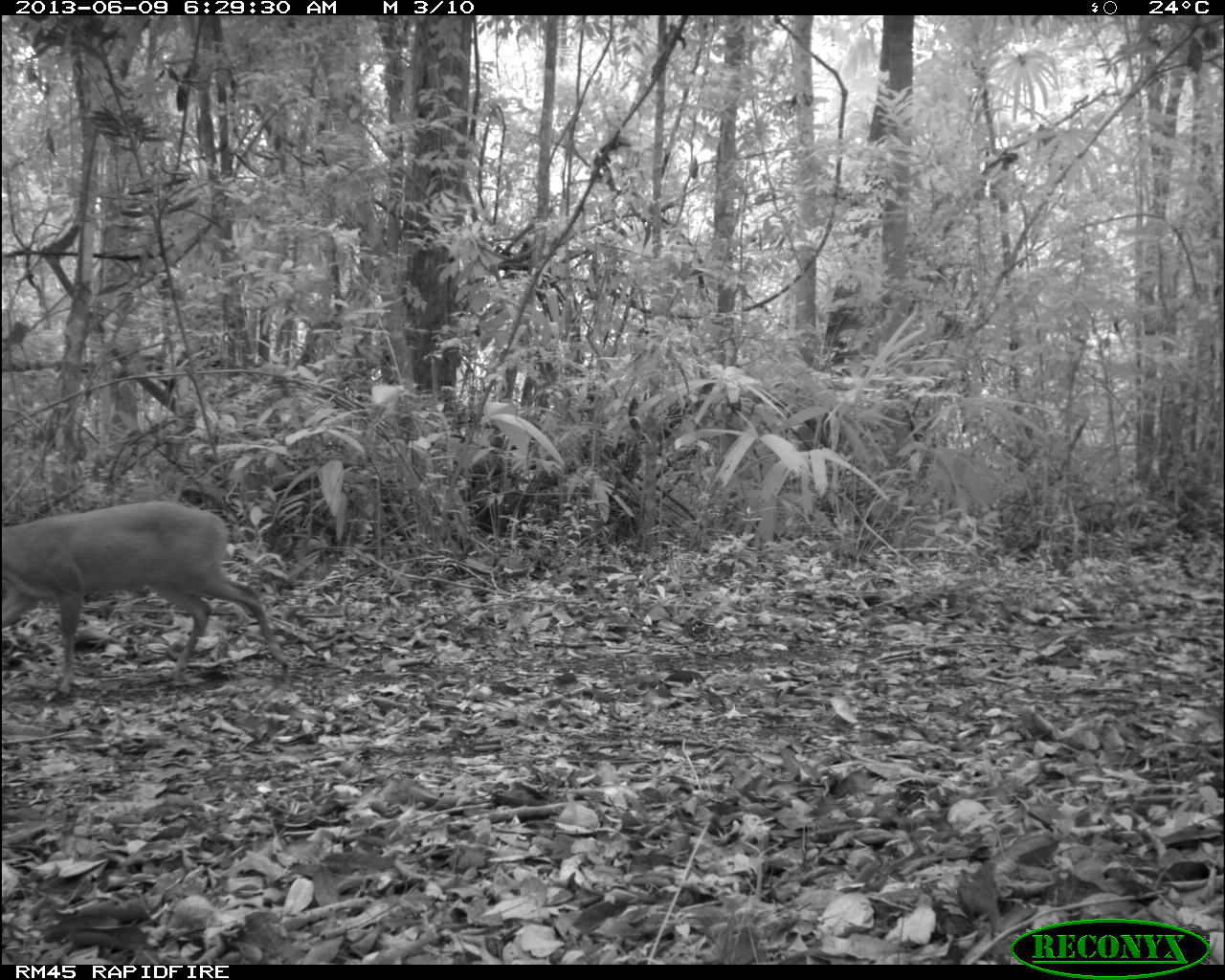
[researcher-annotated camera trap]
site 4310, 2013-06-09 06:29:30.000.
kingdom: Animalia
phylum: Chordata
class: Mammalia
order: Artiodactyla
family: Cervidae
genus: Mazama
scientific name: Mazama temama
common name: central american red brocket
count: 1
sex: male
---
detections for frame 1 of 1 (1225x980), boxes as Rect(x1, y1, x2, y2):
mazama temama: Rect(0, 498, 287, 694)